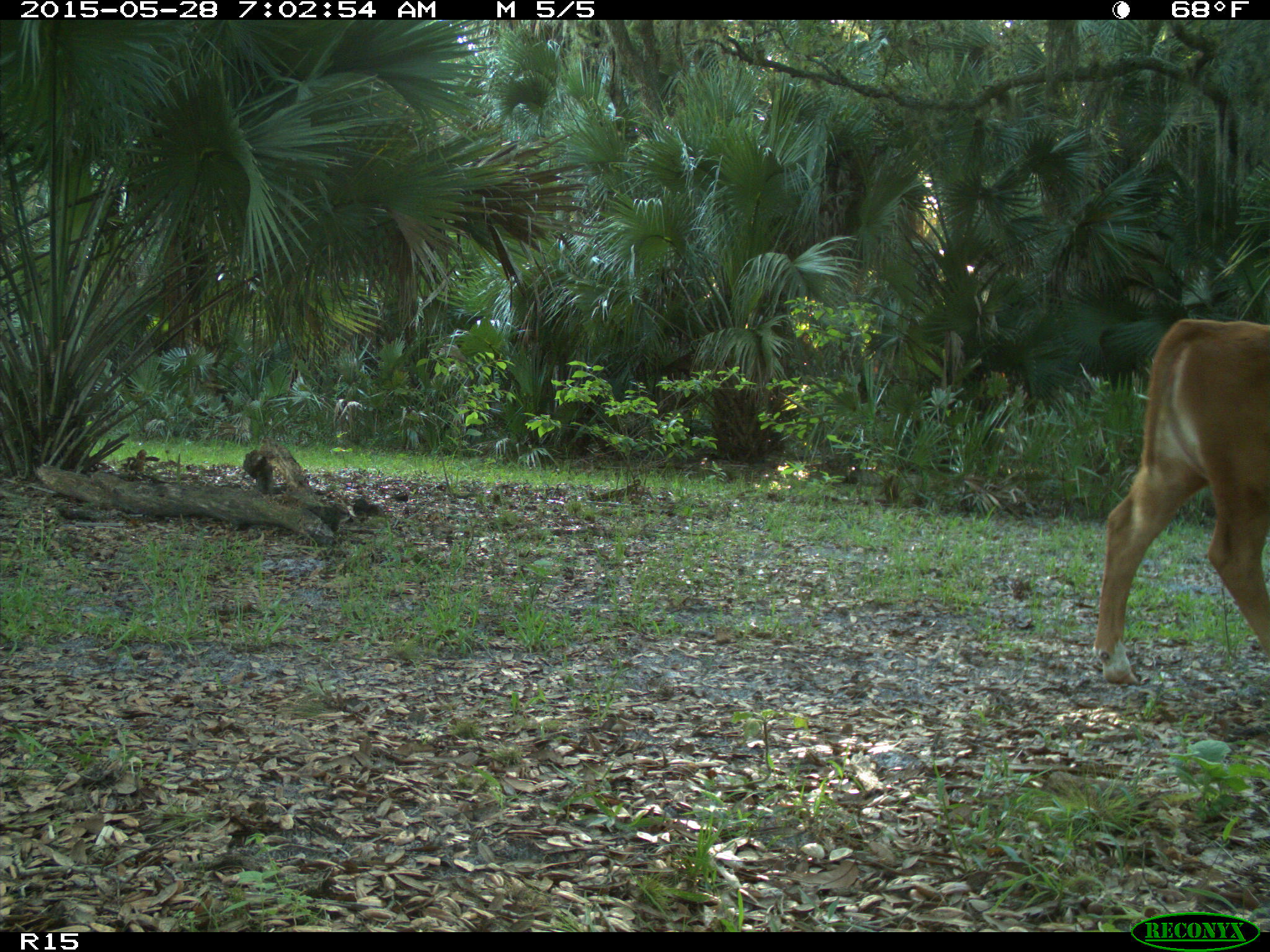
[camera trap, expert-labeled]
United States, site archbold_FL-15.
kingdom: Animalia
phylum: Chordata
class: Mammalia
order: Artiodactyla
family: Bovidae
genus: Bos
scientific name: Bos taurus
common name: domestic cow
Bos taurus (domestic cow).